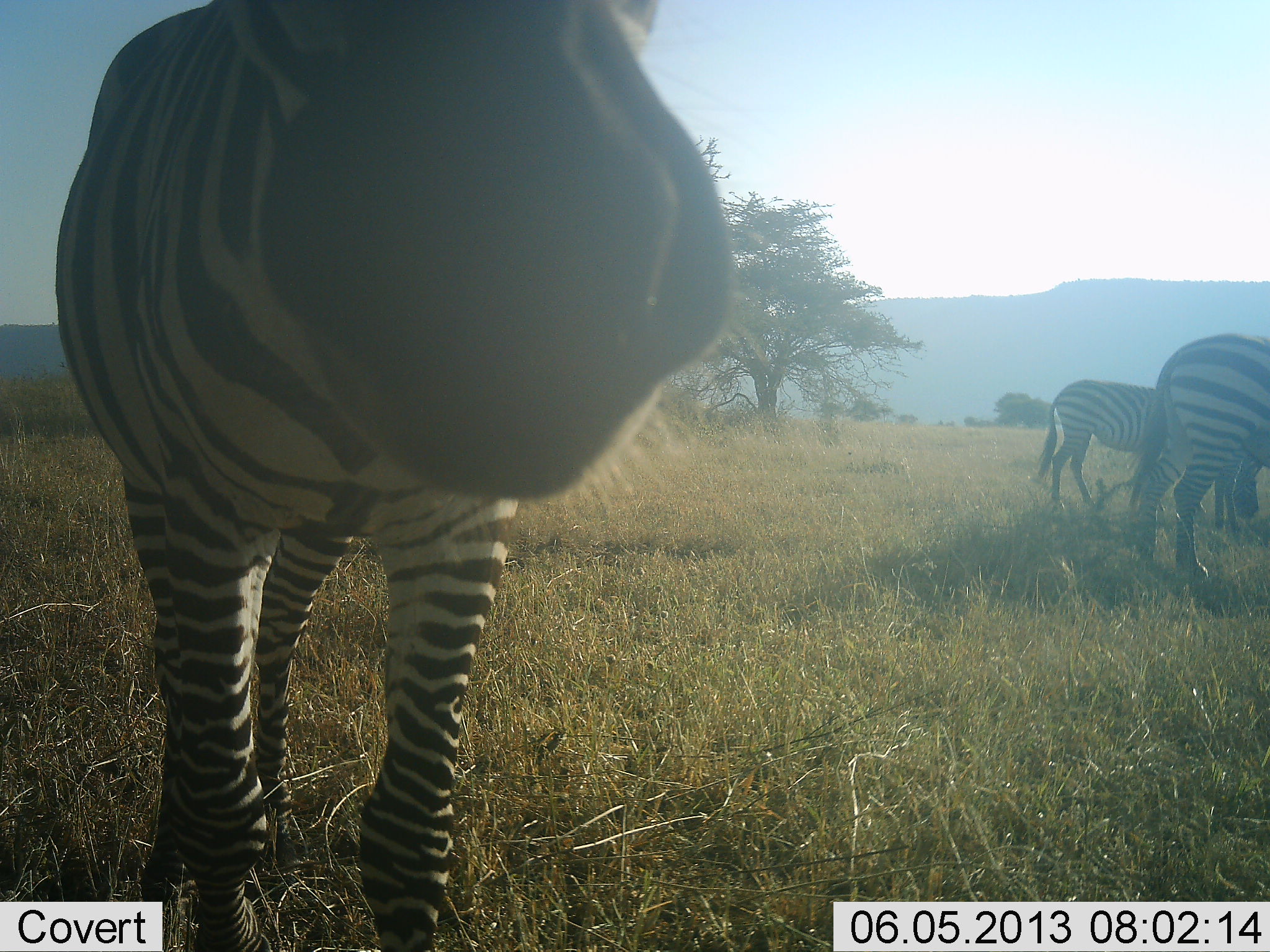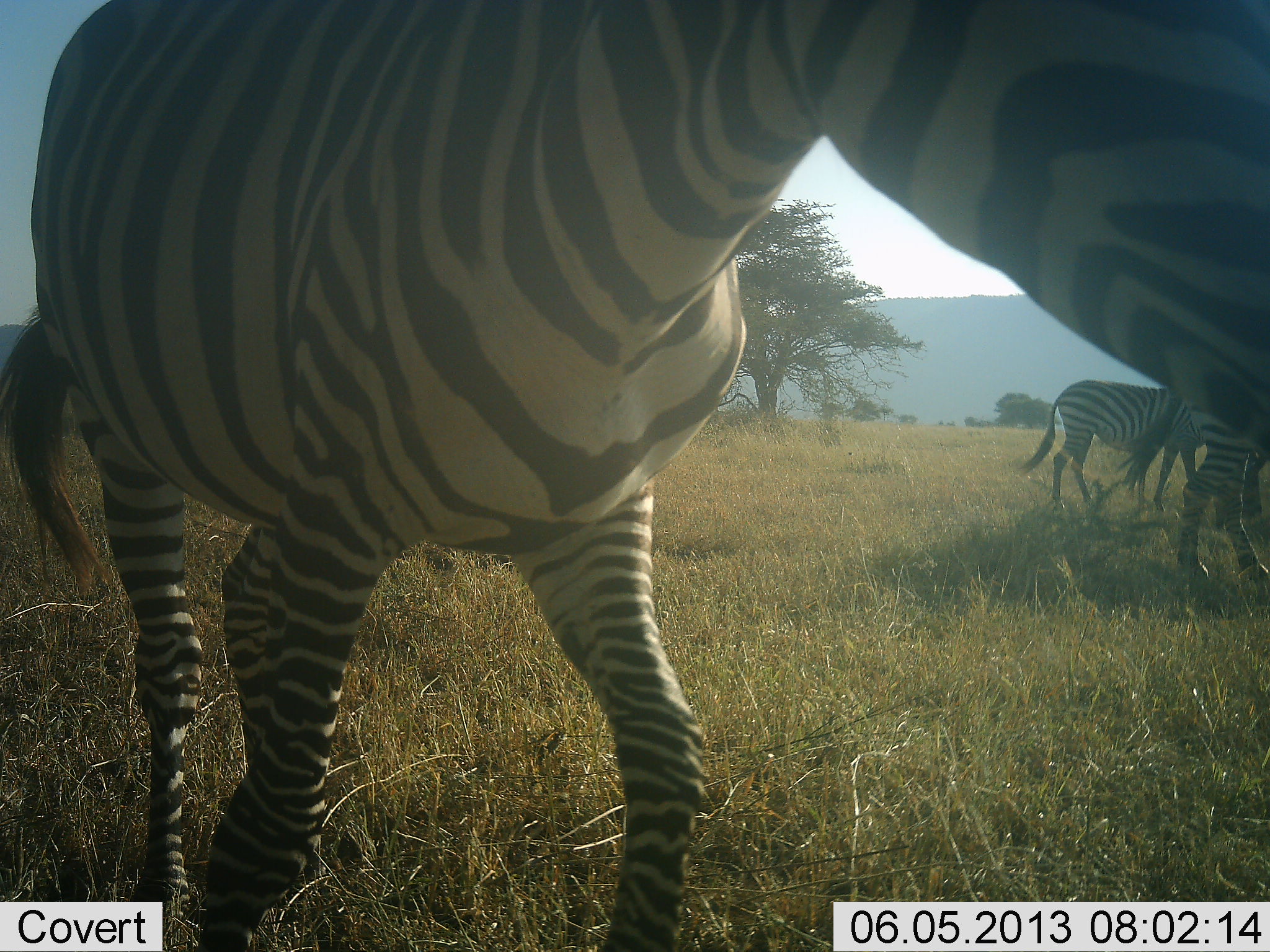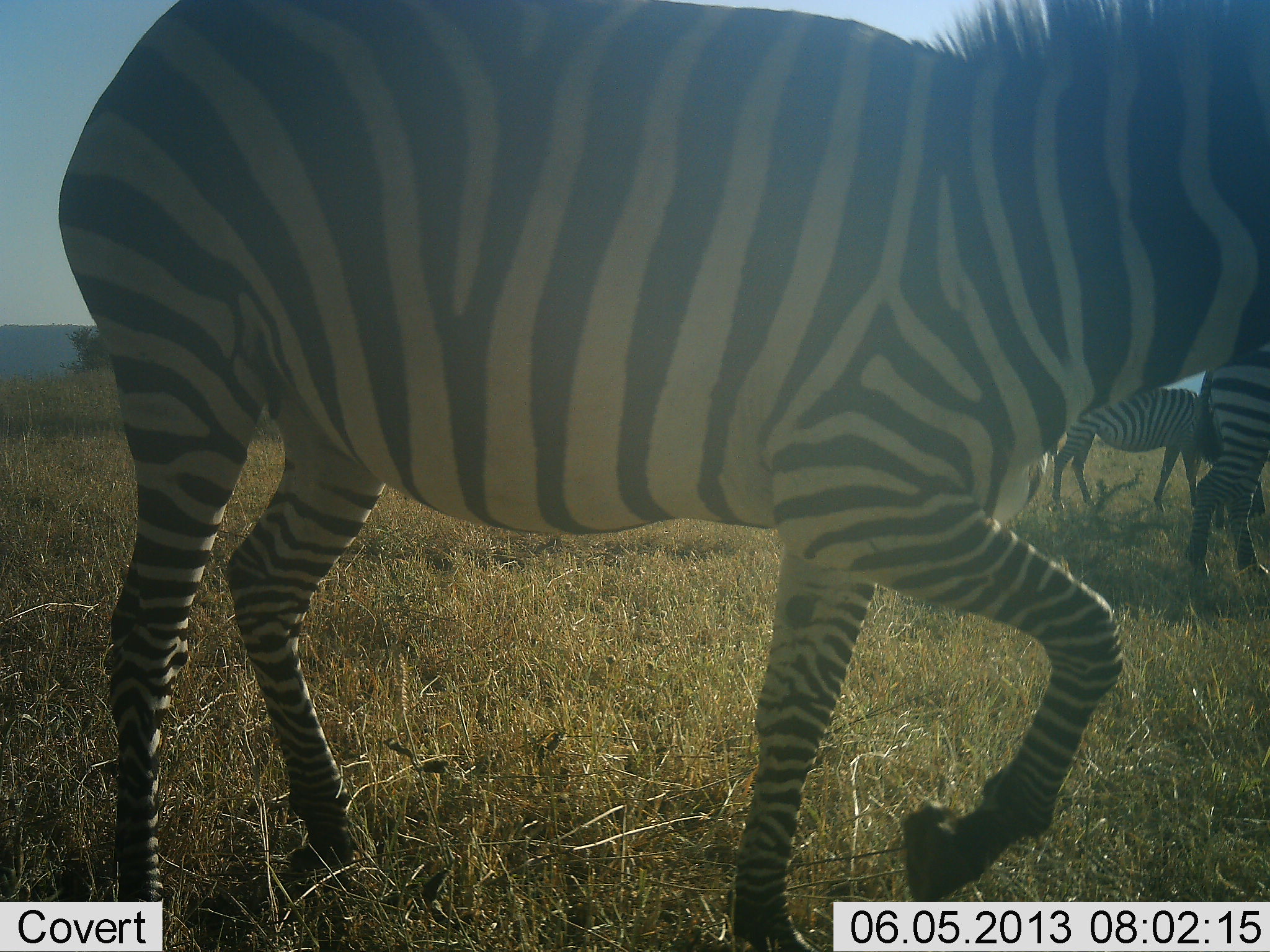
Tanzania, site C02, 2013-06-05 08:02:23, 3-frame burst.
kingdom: Animalia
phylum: Chordata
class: Mammalia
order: Perissodactyla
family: Equidae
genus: Equus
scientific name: Equus quagga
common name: plains zebra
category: zebra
Zebra (plains zebra) (Equus quagga), count 3. Behavior (volunteer vote fractions): standing 51%, resting 3%, moving 81%, interacting 8%. Young present (vote fraction): 0%. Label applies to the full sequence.